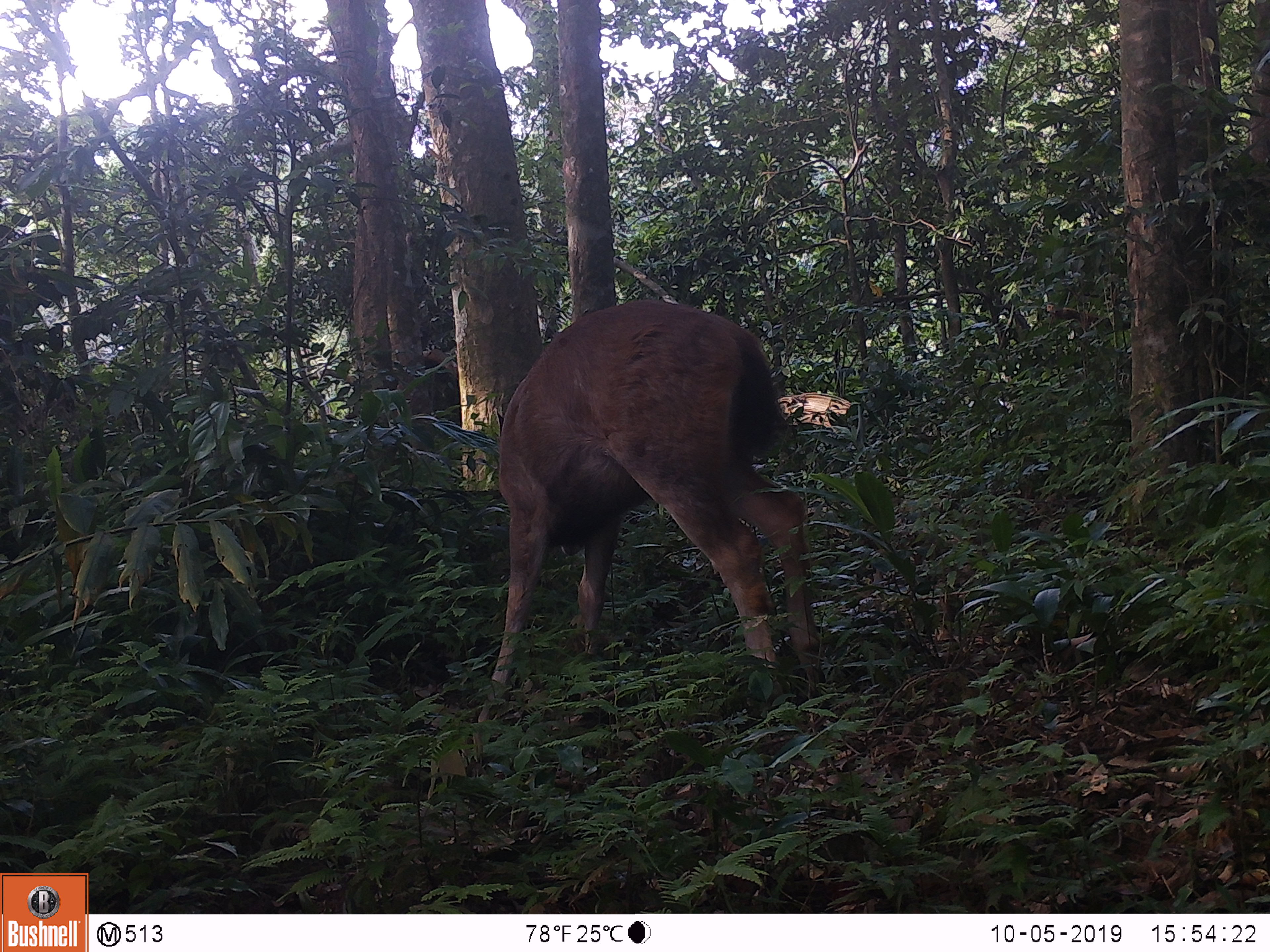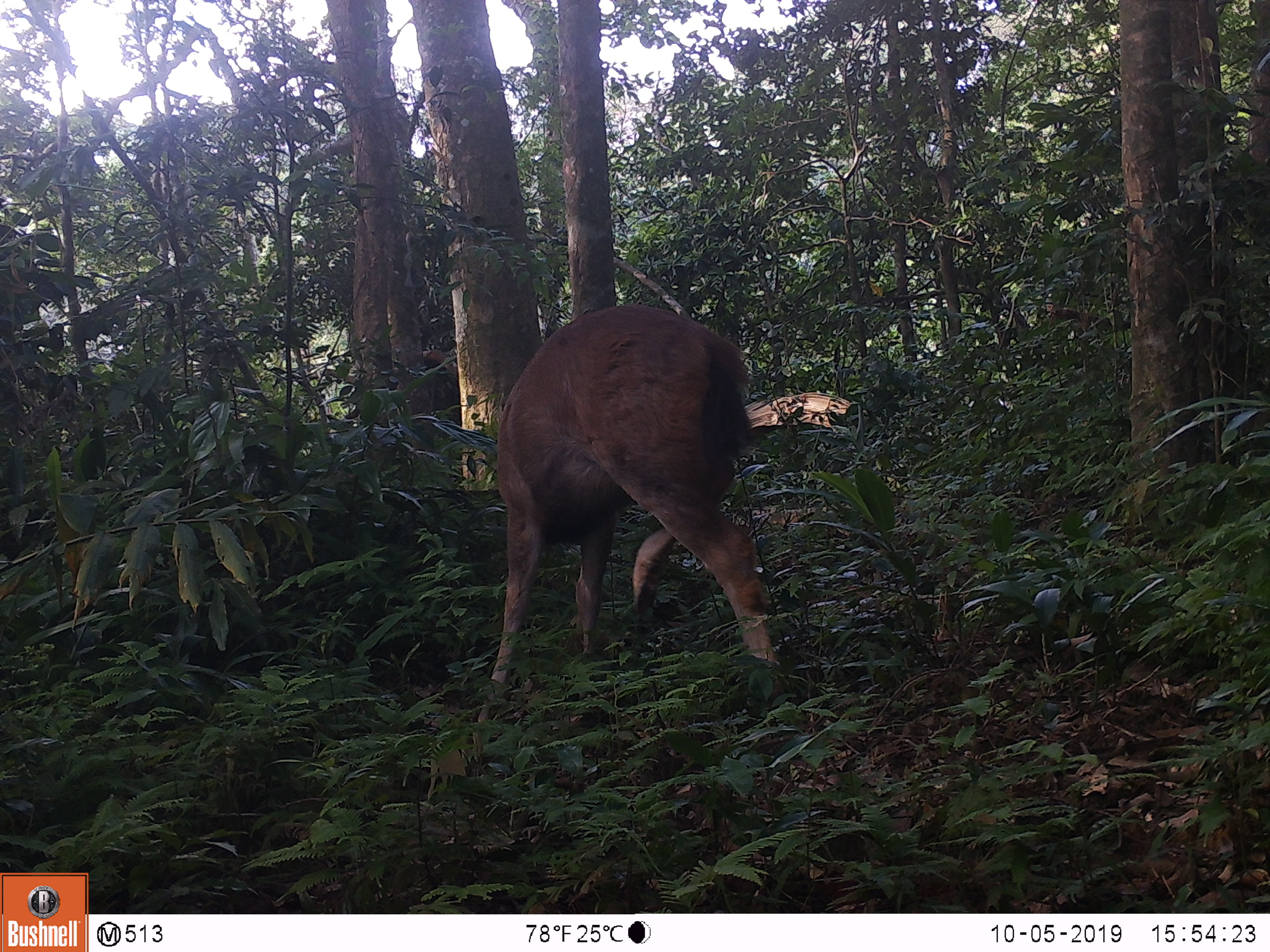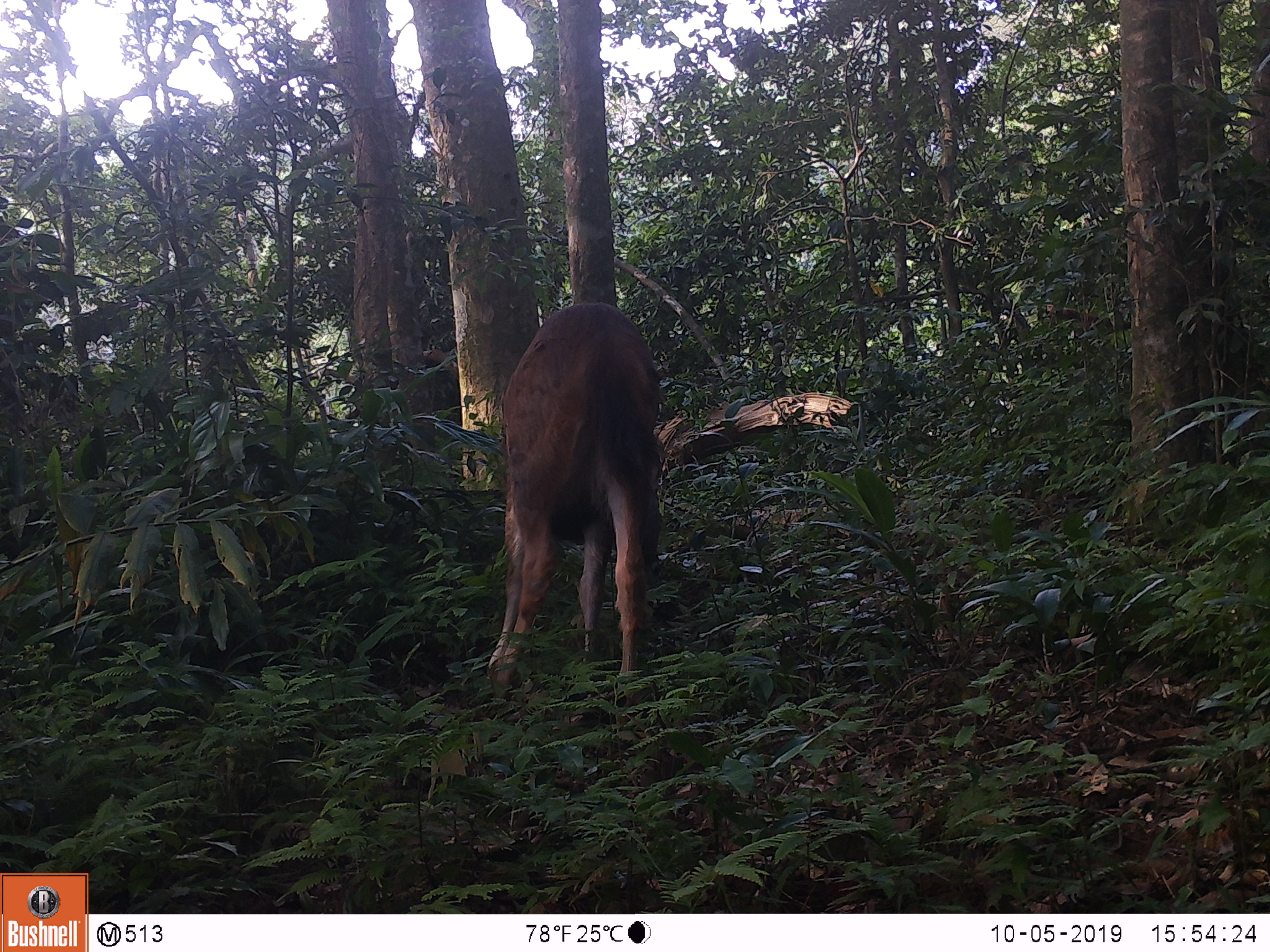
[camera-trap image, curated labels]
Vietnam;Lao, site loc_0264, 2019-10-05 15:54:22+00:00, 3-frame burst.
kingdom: Animalia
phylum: Chordata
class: Mammalia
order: Artiodactyla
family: Cervidae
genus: Rusa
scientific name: Rusa unicolor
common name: sambar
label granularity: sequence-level